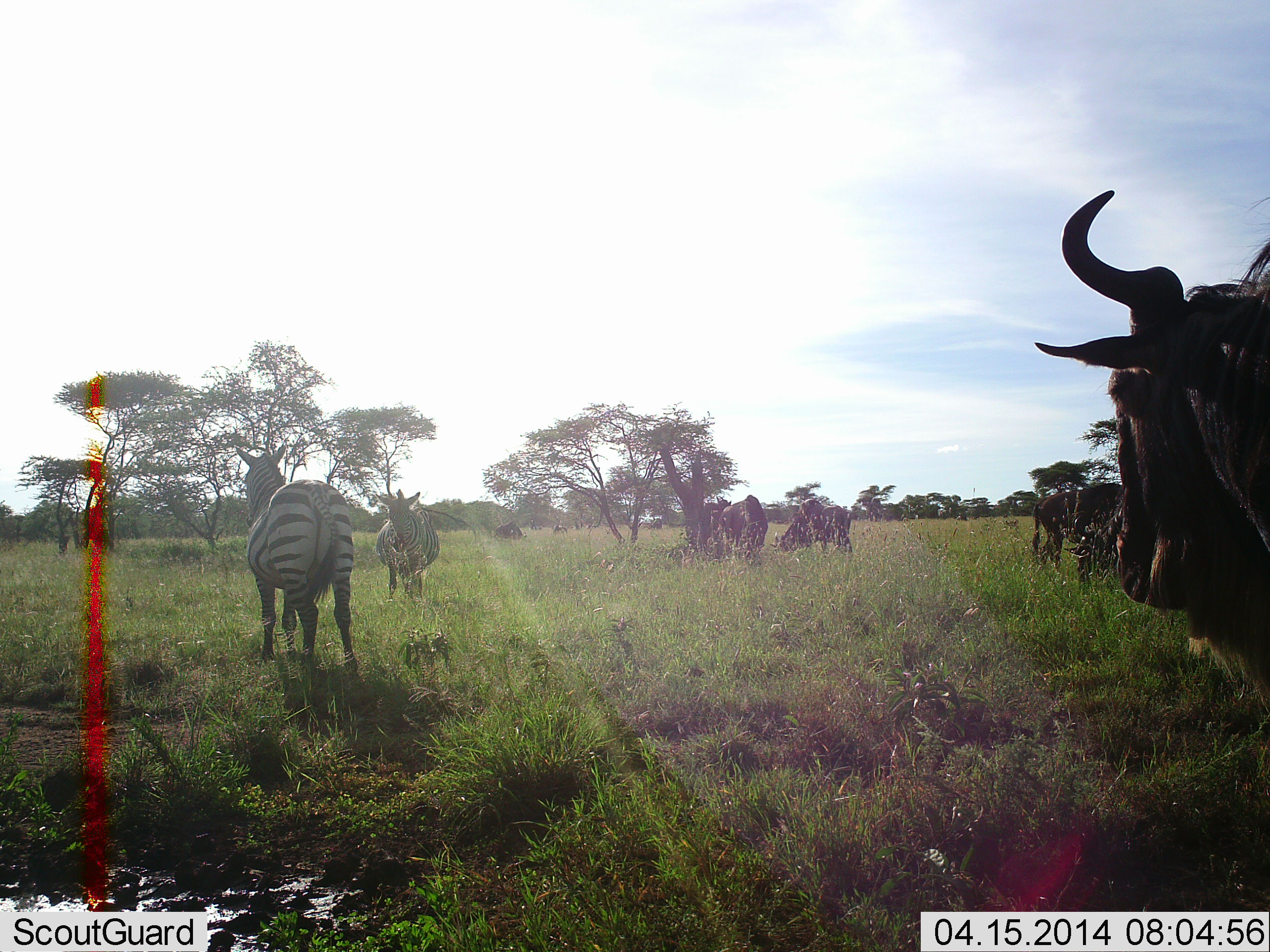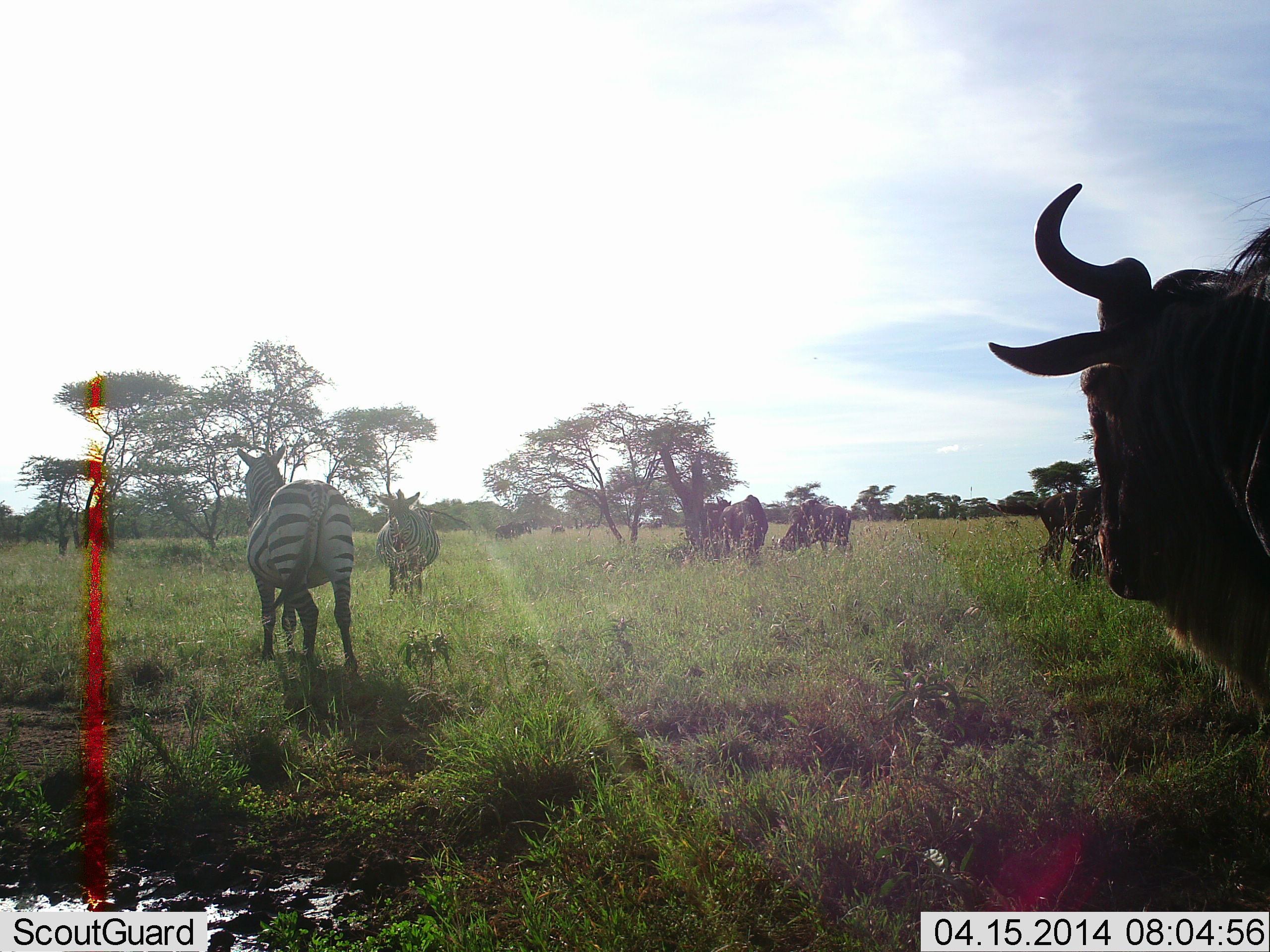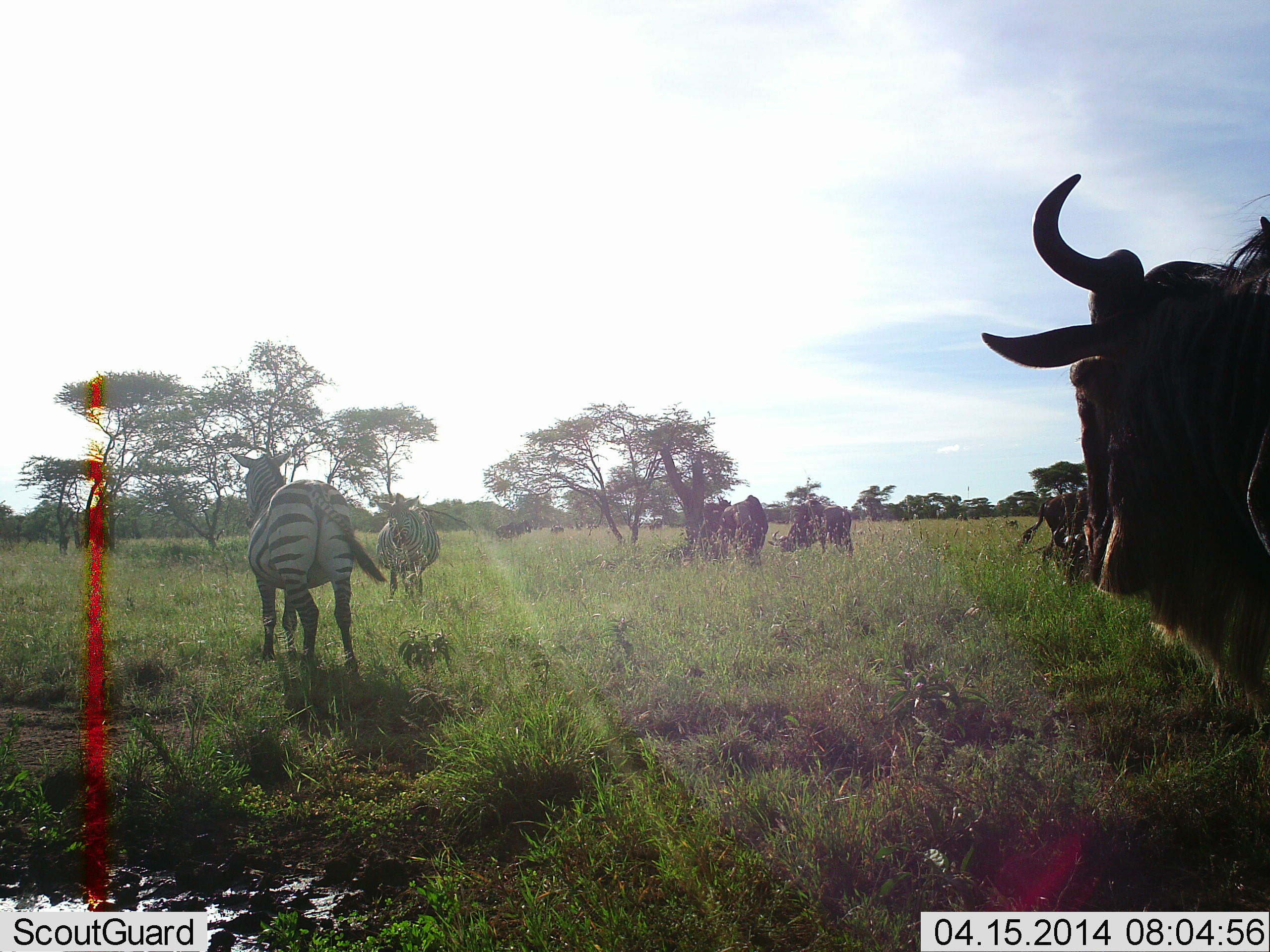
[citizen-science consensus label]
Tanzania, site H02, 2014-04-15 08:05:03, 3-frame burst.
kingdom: Animalia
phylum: Chordata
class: Mammalia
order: Artiodactyla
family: Bovidae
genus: Connochaetes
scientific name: Connochaetes taurinus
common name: blue wildebeest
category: wildebeest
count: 6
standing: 100%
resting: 0%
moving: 10%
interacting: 0%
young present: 0%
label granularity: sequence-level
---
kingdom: Animalia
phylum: Chordata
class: Mammalia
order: Perissodactyla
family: Equidae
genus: Equus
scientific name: Equus quagga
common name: plains zebra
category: zebra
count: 2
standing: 100%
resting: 9%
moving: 0%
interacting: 0%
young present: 0%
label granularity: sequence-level